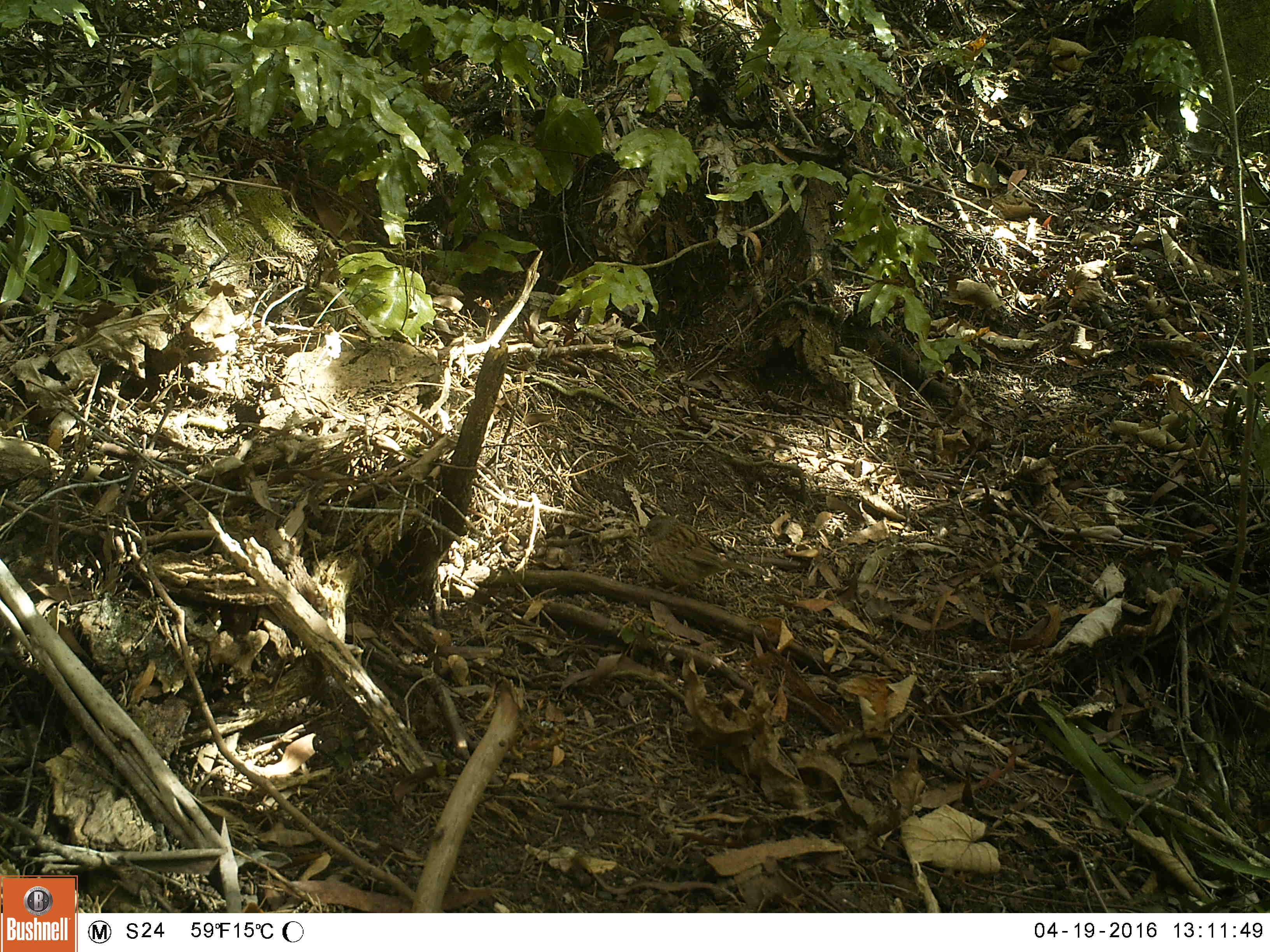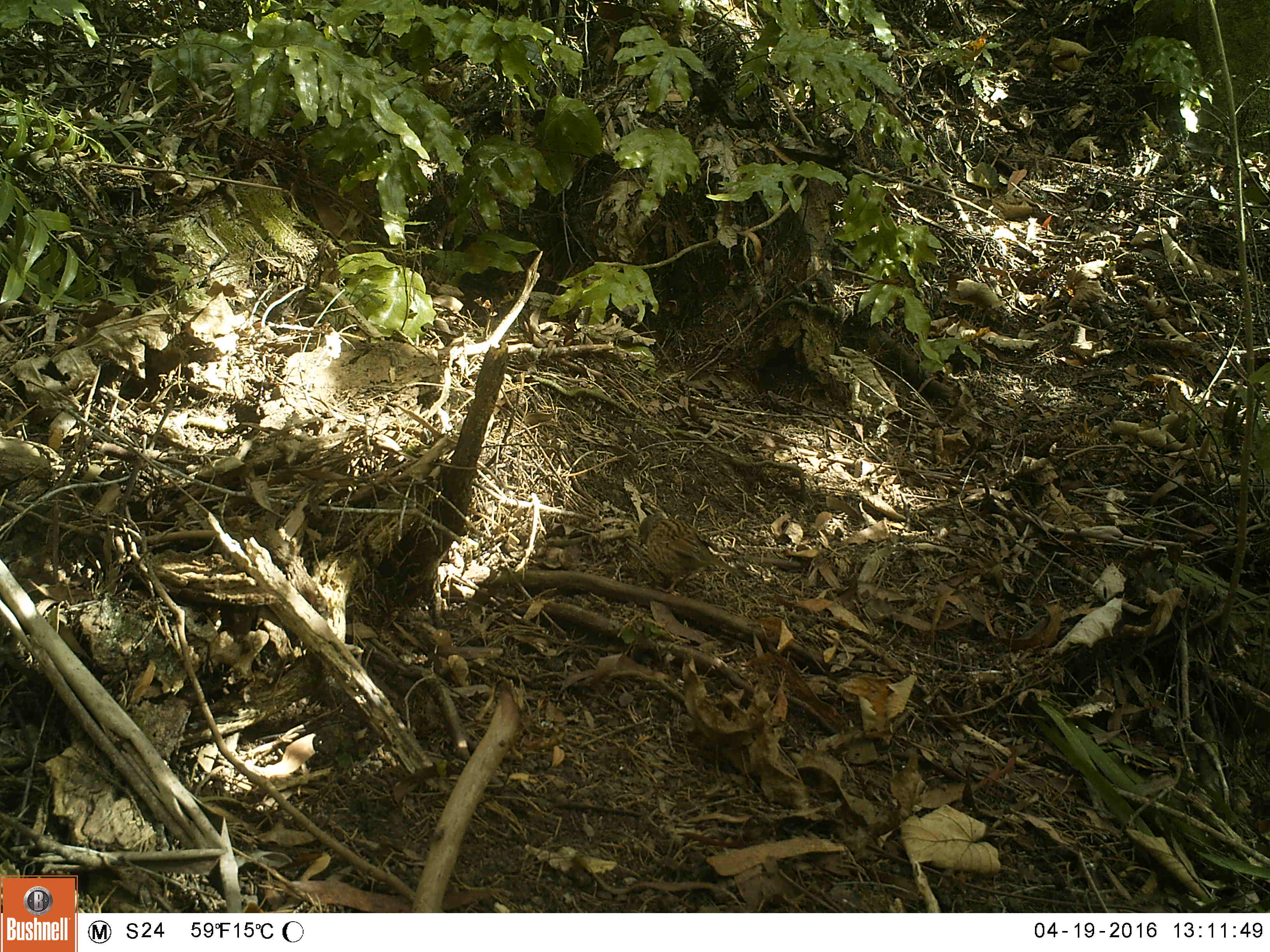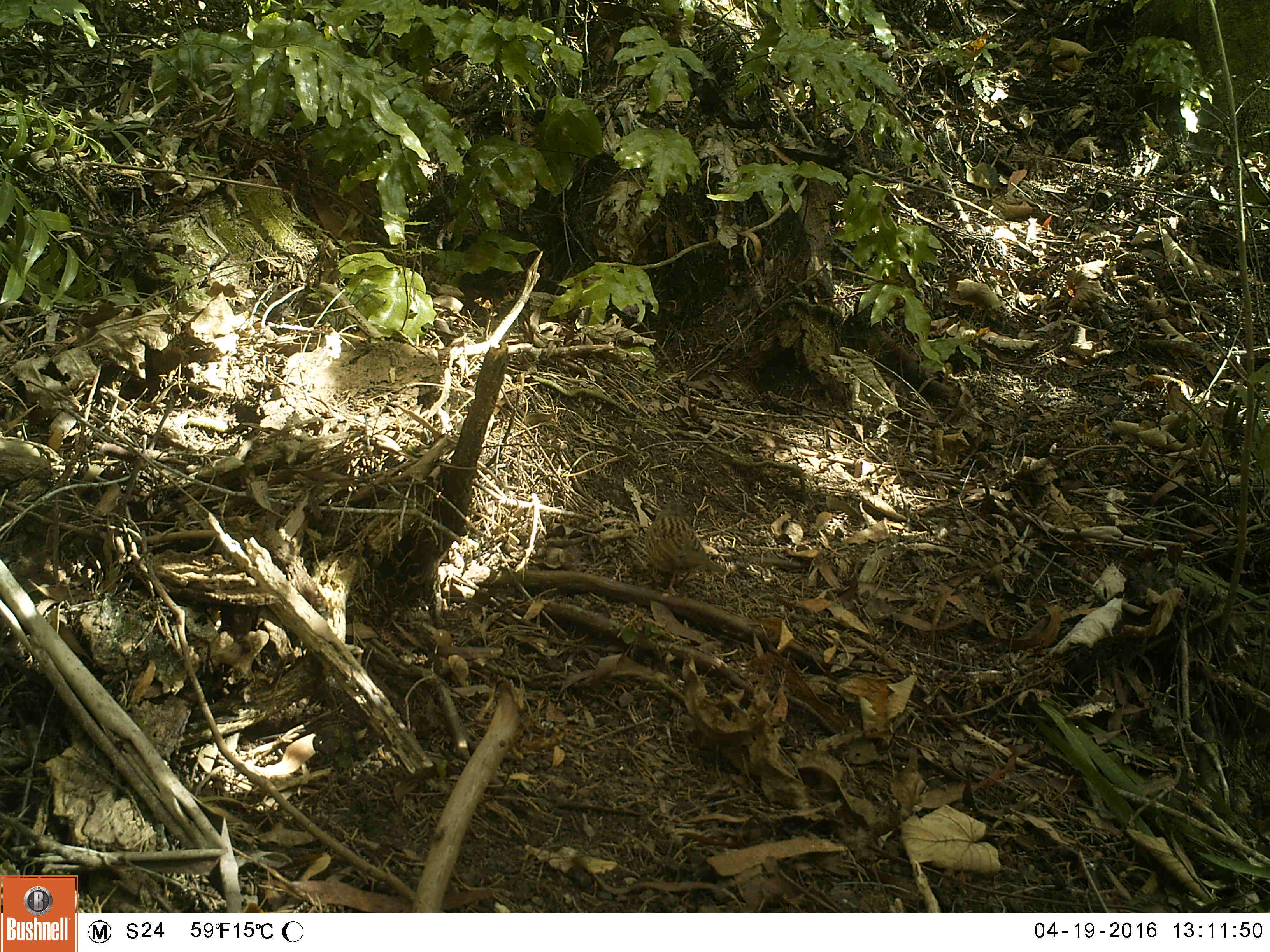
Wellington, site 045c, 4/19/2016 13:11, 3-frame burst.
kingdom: Animalia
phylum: Chordata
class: Aves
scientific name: Aves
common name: bird